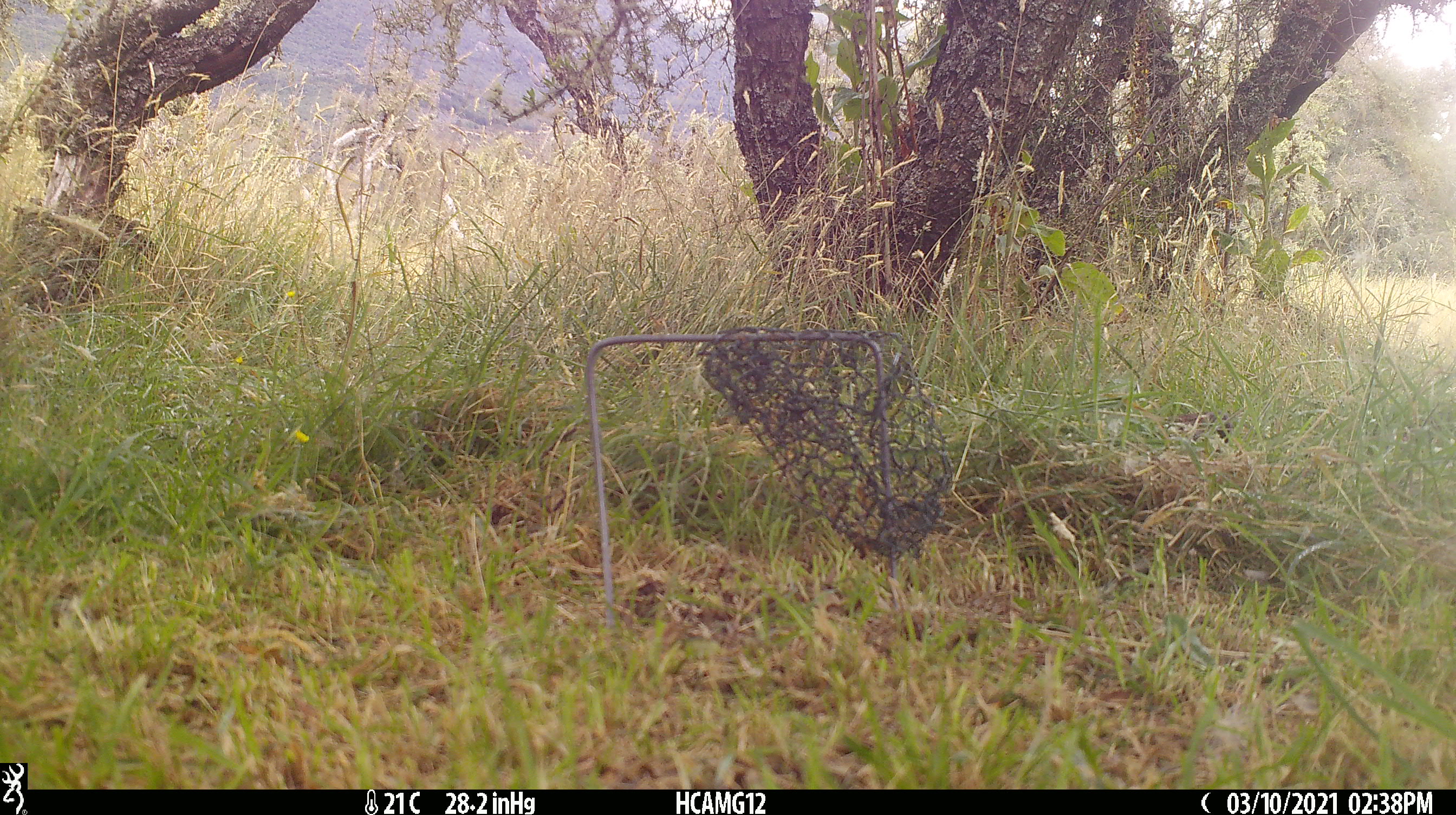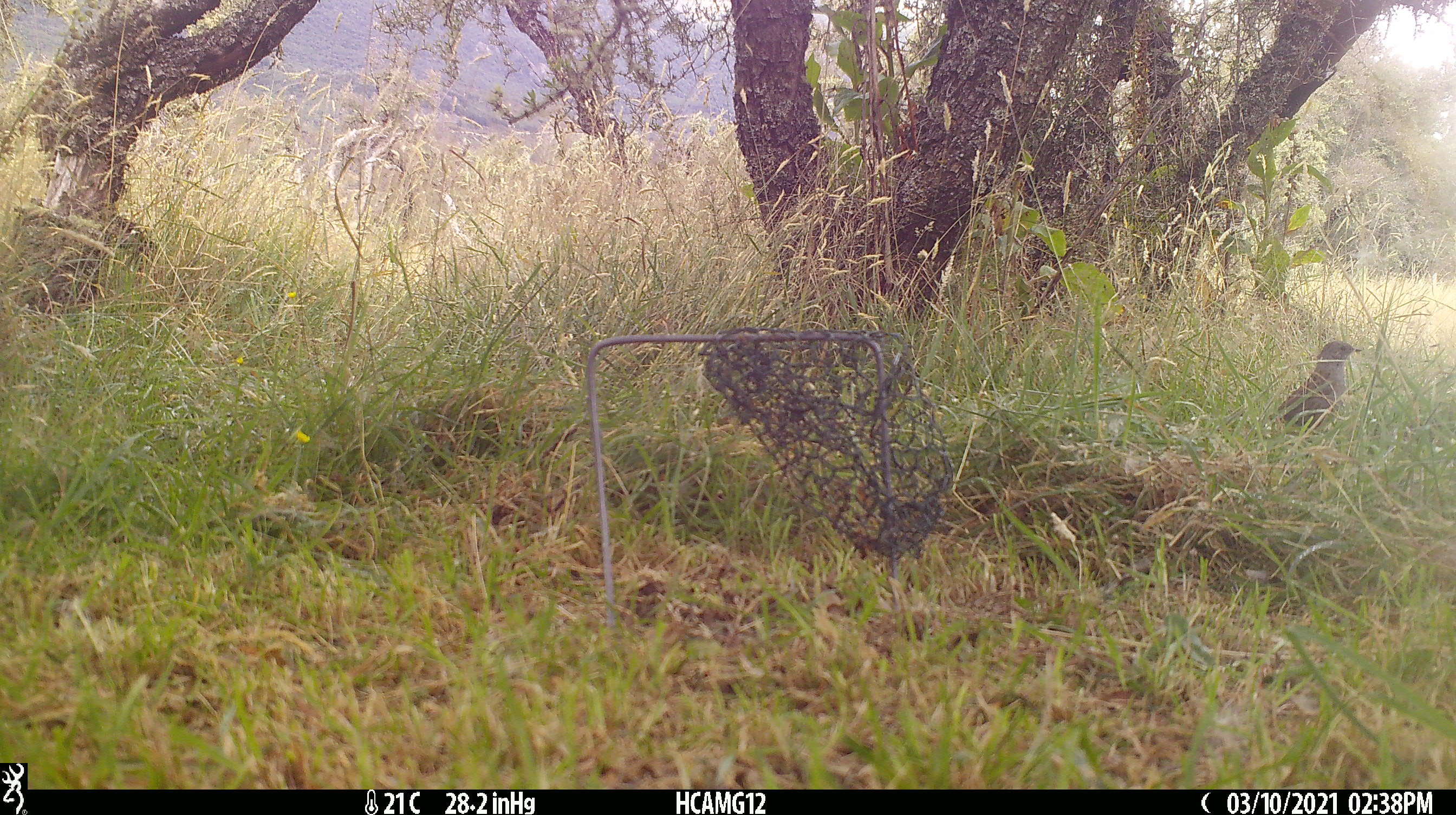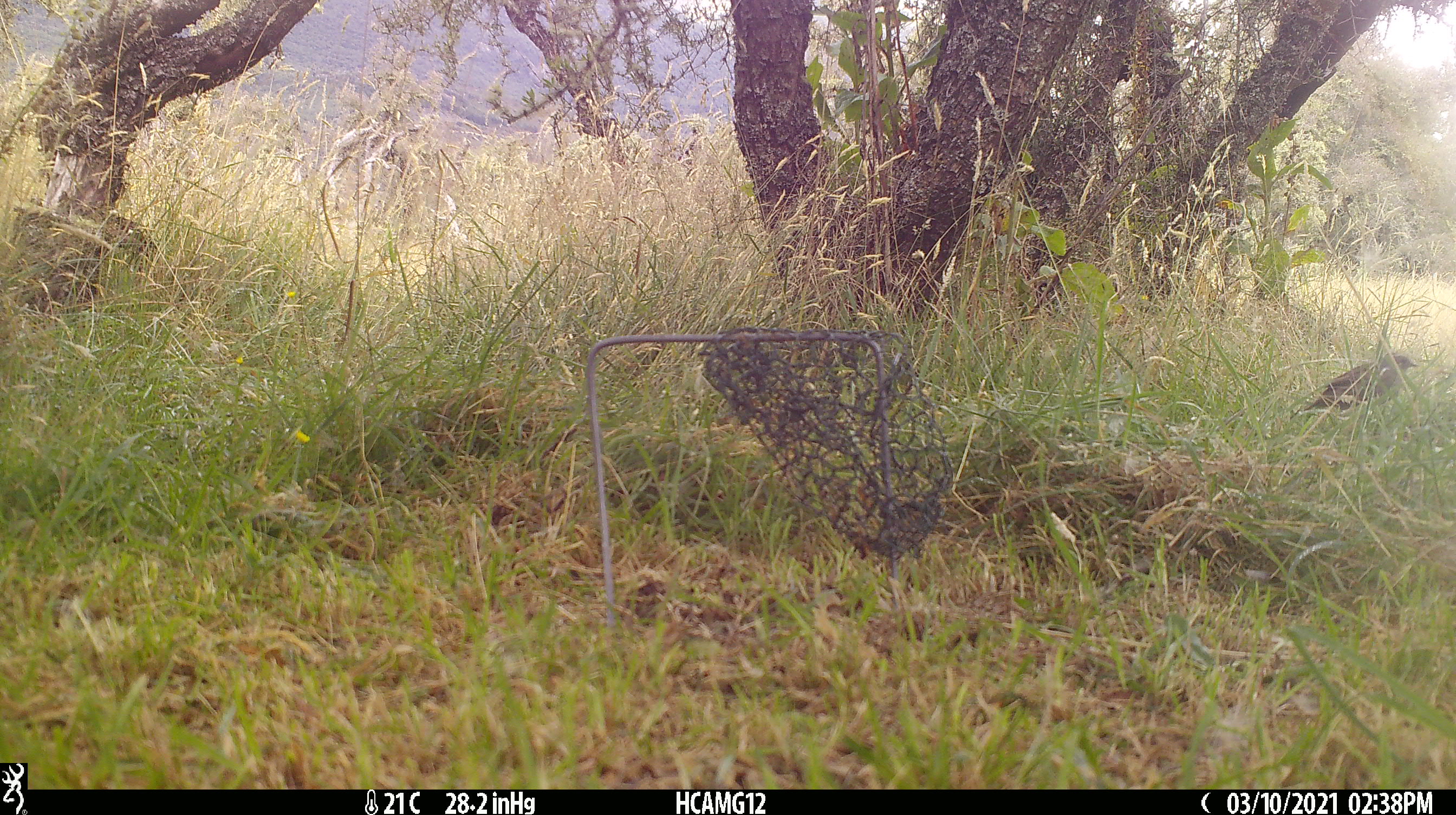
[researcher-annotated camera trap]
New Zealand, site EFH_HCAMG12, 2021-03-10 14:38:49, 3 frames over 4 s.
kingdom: Animalia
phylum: Chordata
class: Aves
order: Passeriformes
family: Prunellidae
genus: Prunella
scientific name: Prunella modularis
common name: dunnock